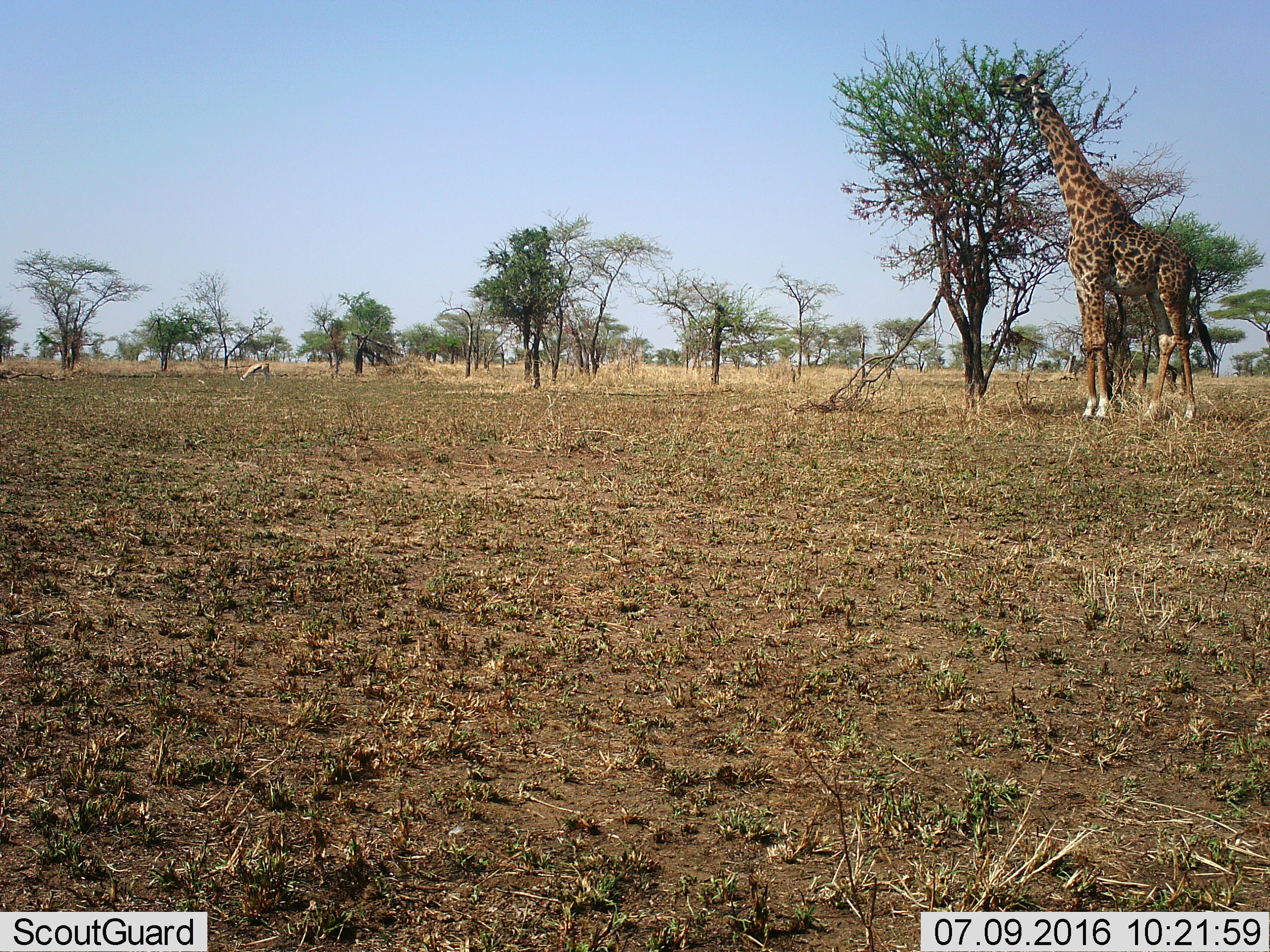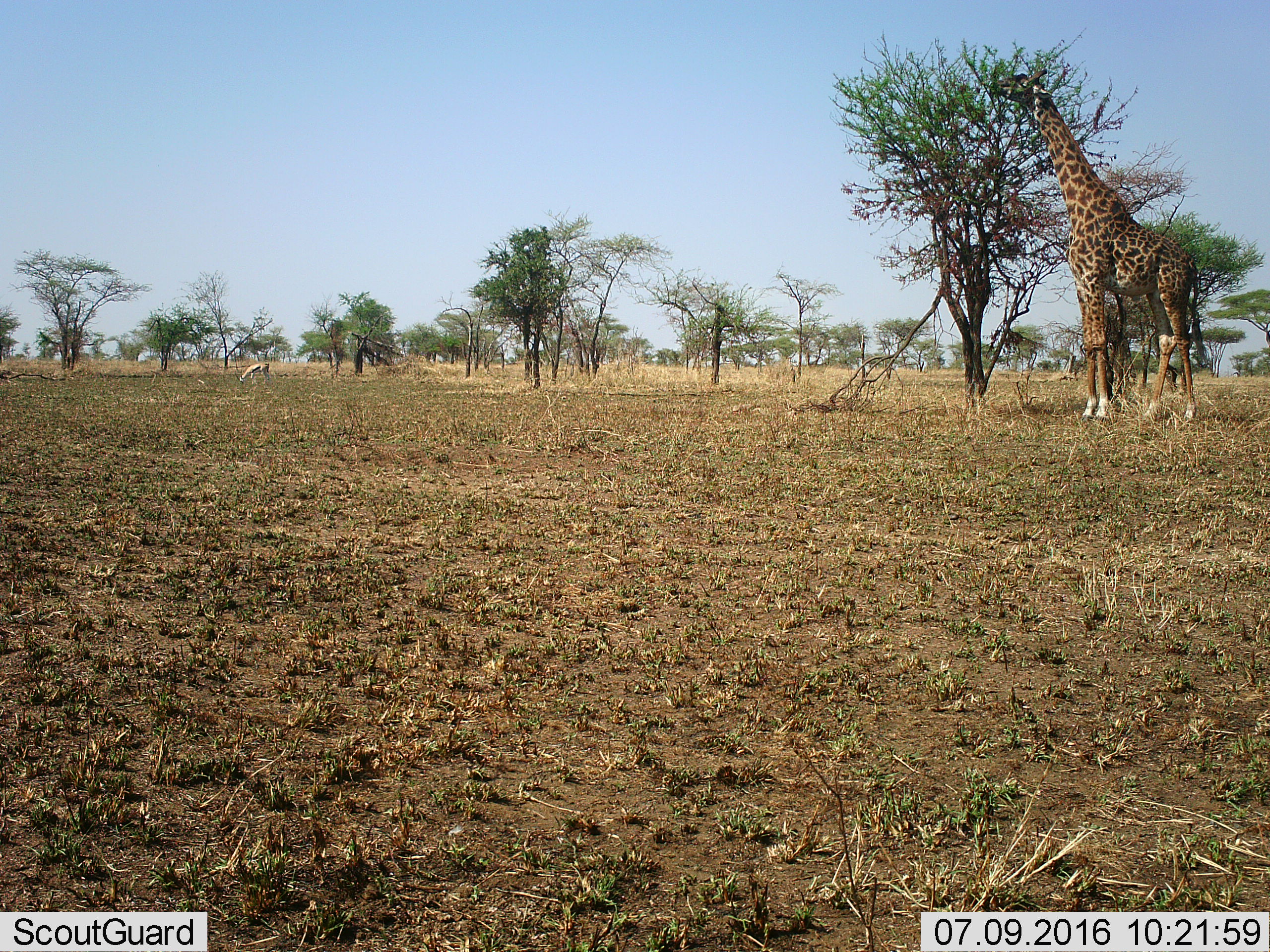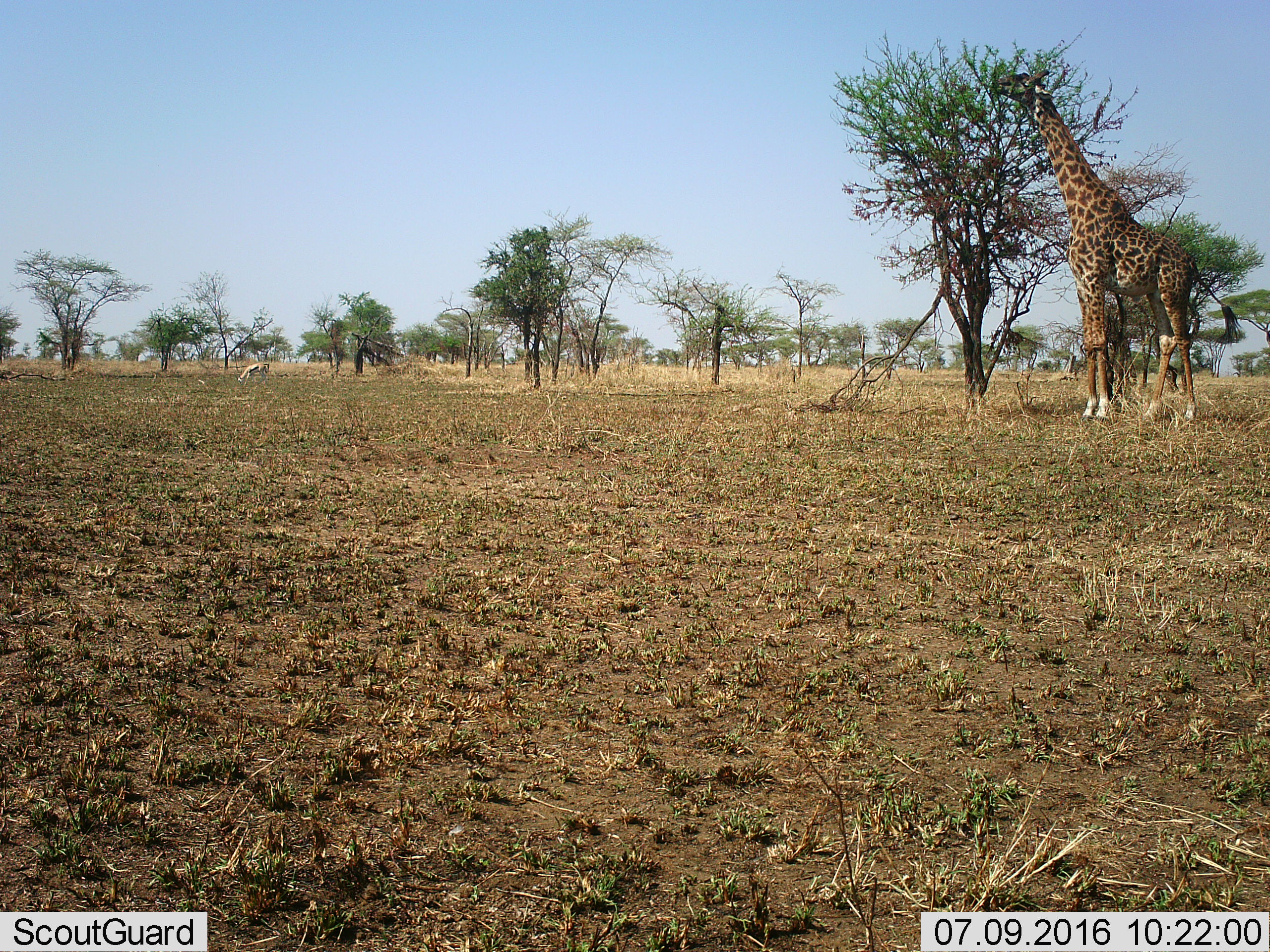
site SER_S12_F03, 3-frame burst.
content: unidentified animal